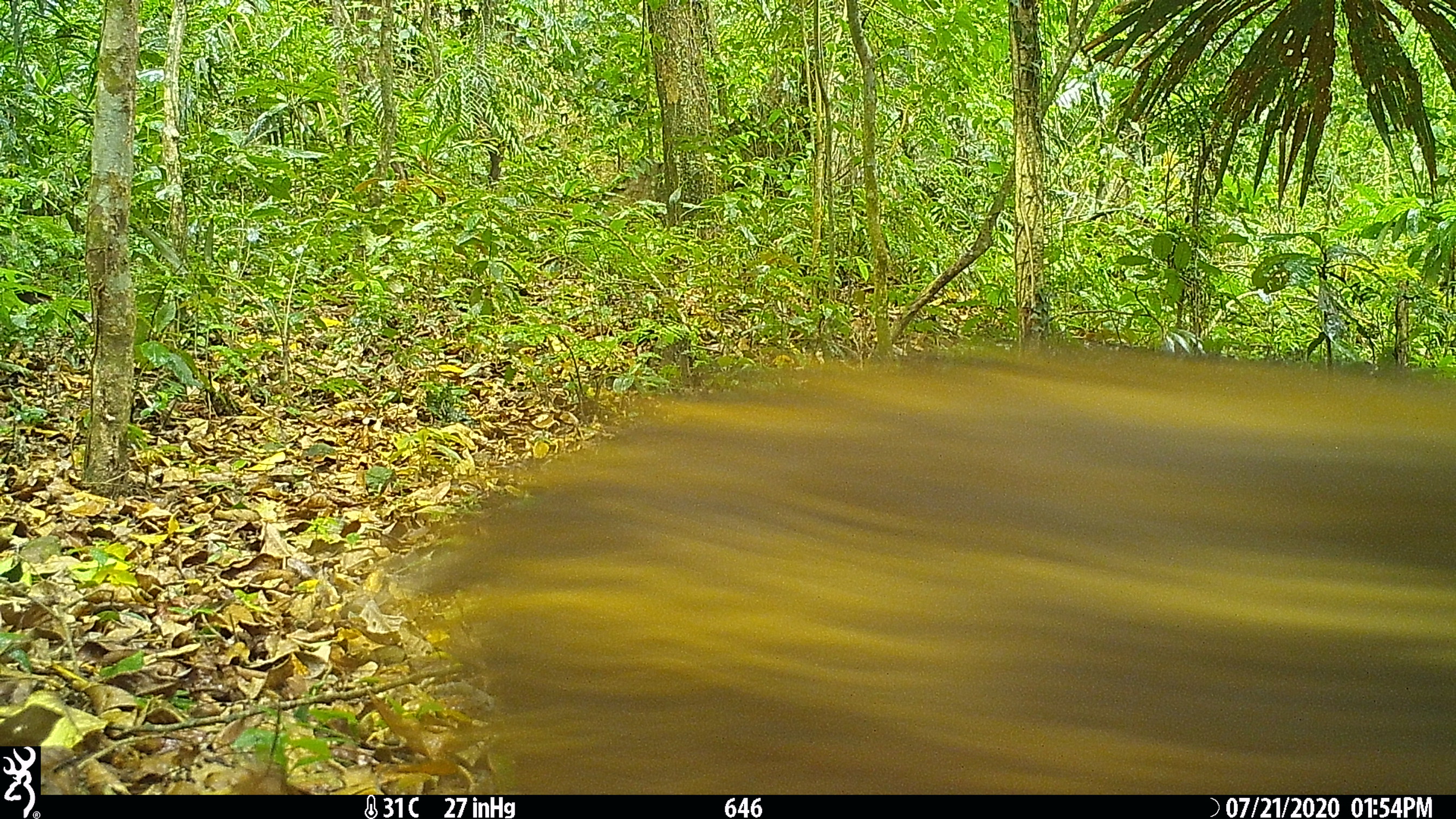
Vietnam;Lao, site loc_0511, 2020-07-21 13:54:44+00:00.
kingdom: Animalia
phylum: Chordata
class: Mammalia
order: Artiodactyla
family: Suidae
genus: Sus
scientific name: Sus scrofa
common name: eurasian wild pig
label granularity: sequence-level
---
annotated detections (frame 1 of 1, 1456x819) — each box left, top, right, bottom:
eurasian wild pig: 385, 328, 1456, 795